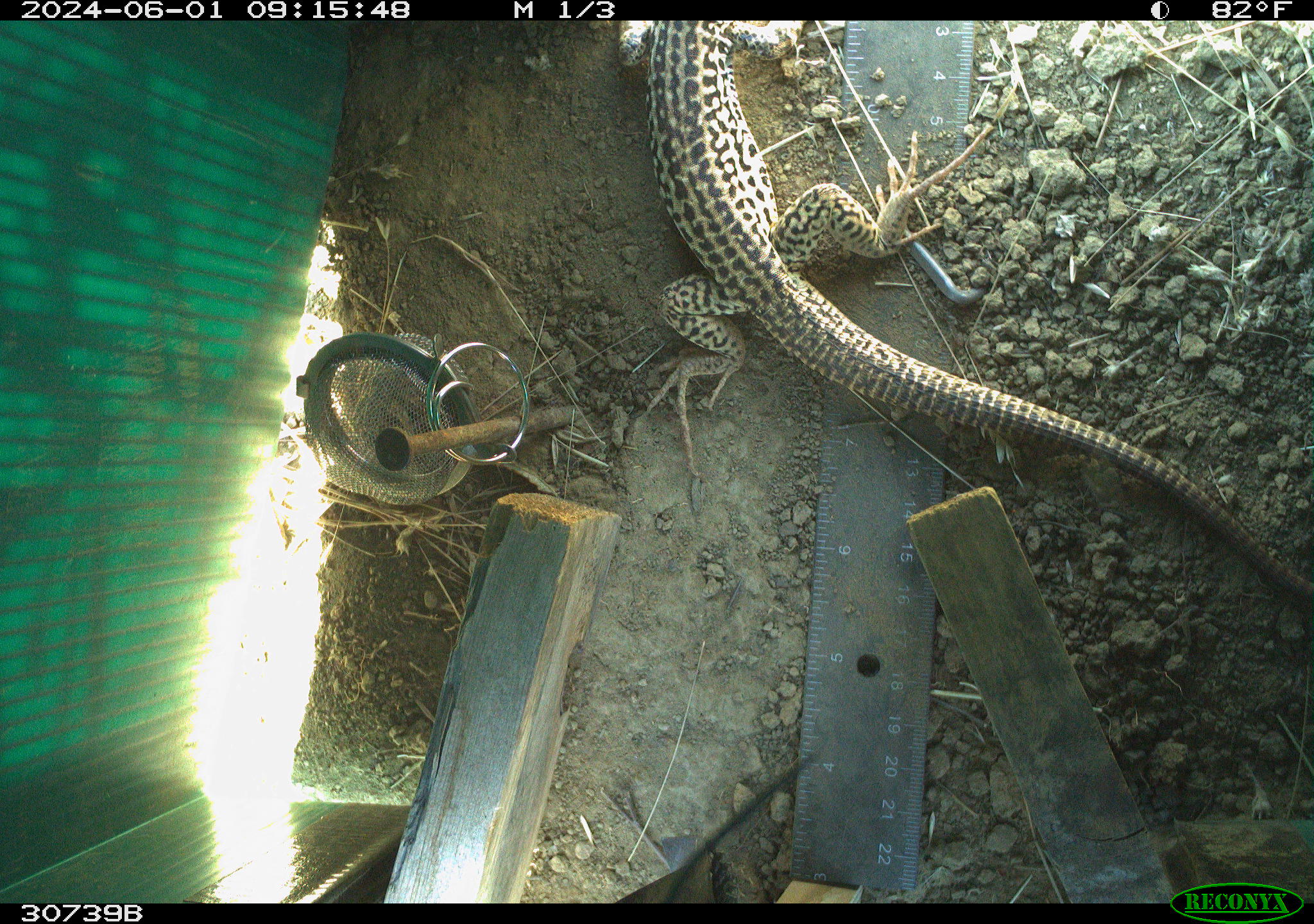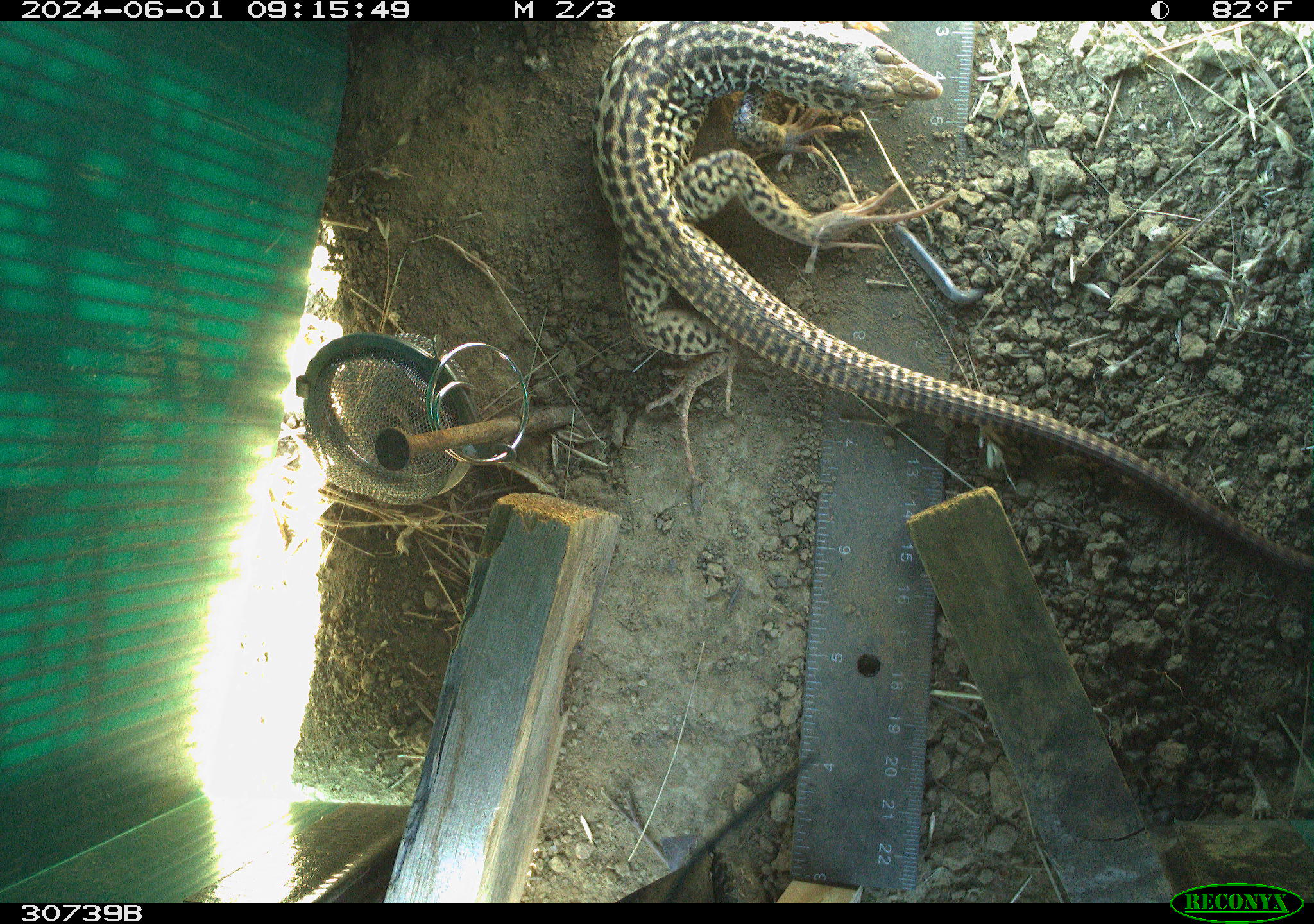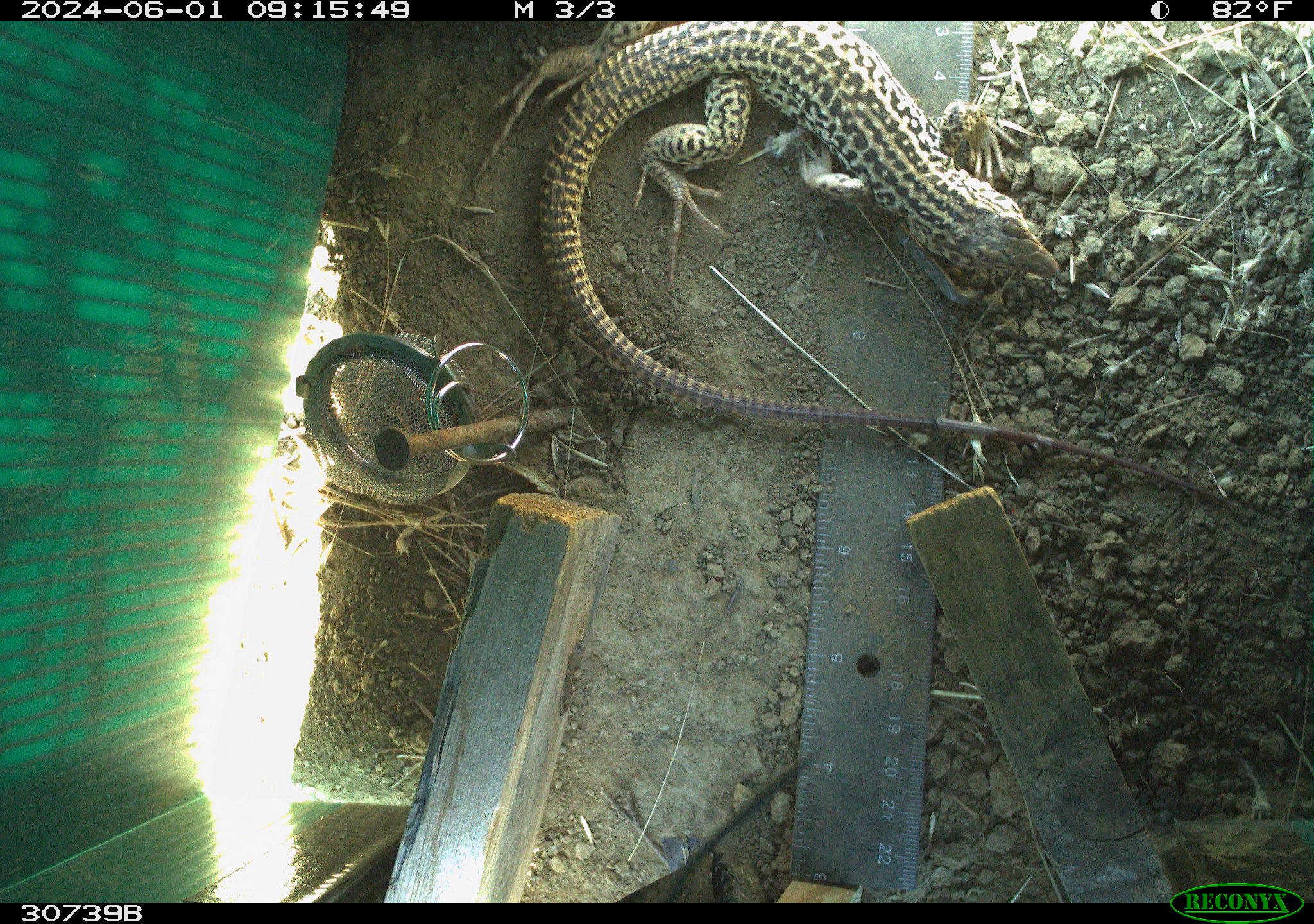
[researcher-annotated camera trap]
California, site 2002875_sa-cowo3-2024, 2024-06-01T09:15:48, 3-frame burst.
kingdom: Animalia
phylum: Chordata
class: Reptilia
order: Squamata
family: Teiidae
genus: Aspidoscelis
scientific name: Aspidoscelis tigris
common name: western whiptail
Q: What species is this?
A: Western whiptail (Aspidoscelis tigris).